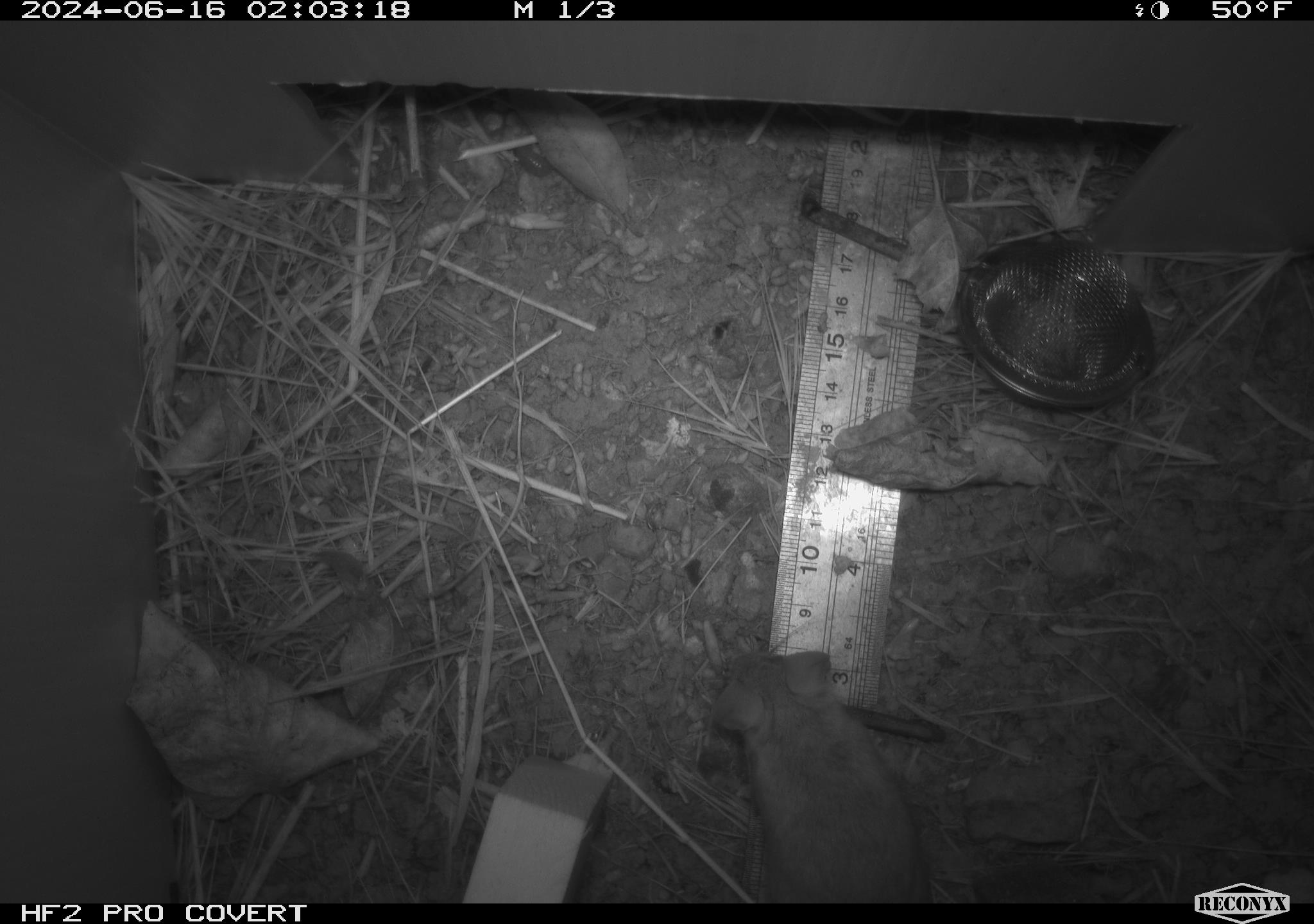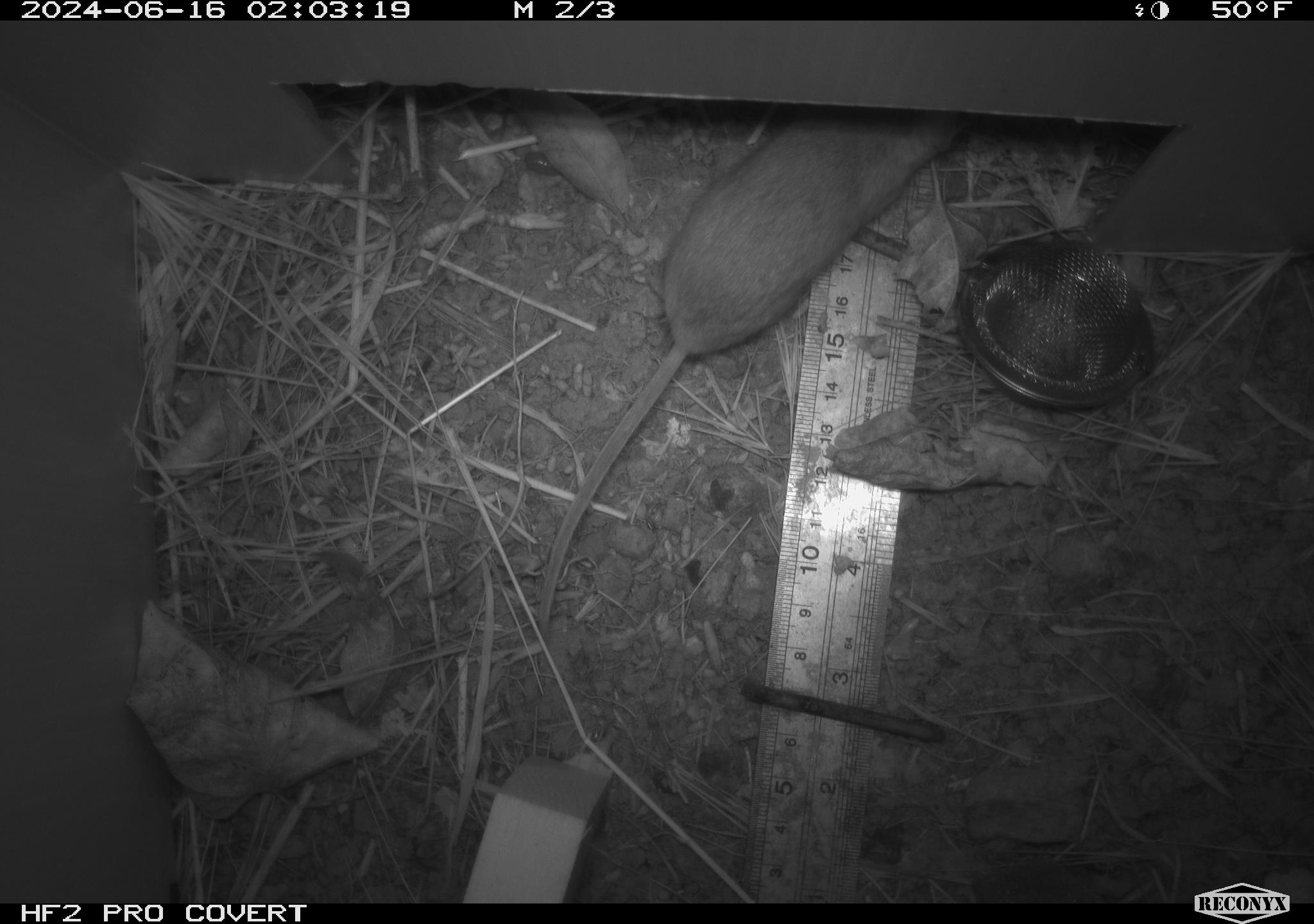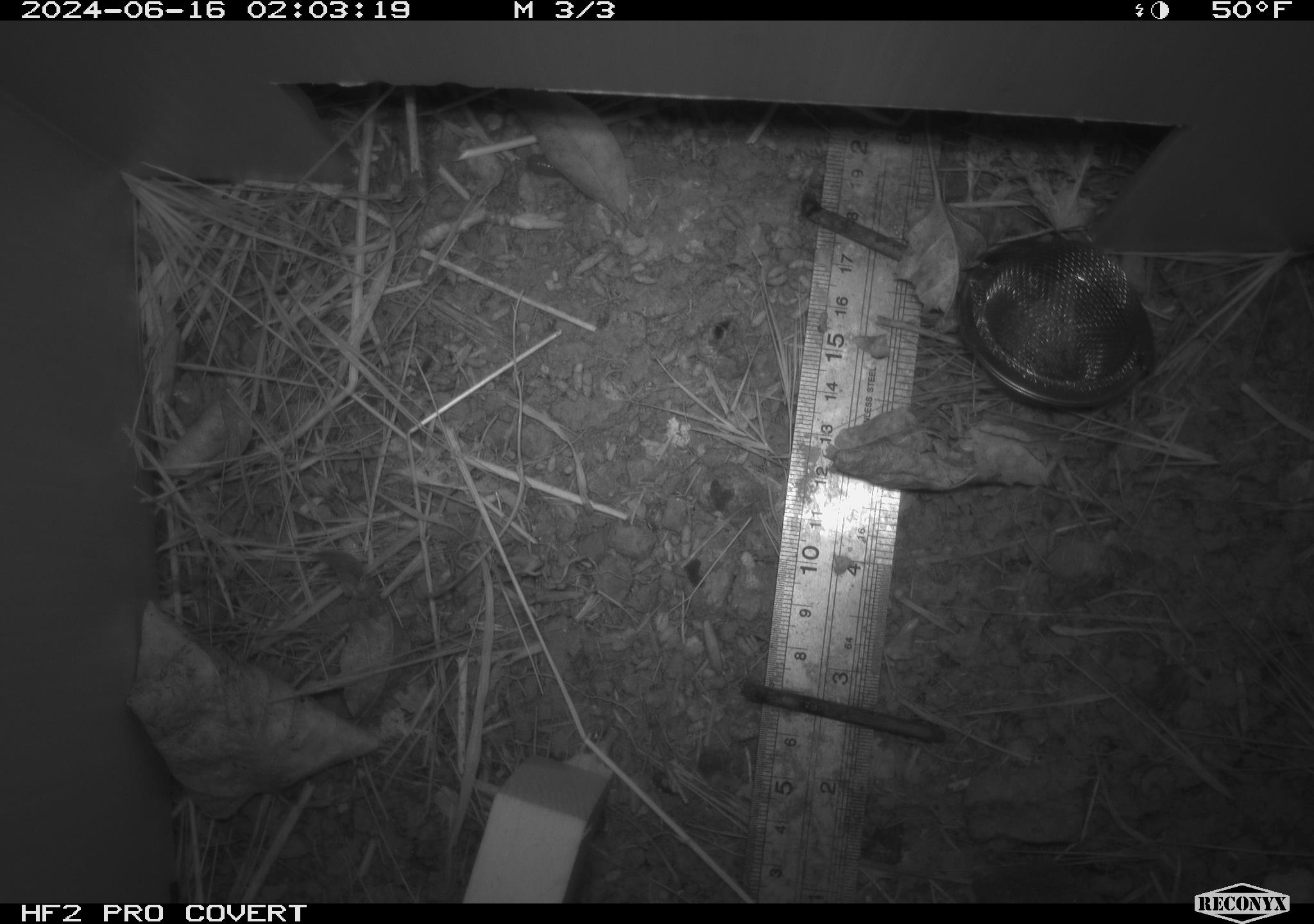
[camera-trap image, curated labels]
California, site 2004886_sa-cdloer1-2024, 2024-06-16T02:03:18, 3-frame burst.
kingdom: Animalia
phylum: Chordata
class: Mammalia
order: Rodentia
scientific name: Rodentia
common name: mouse species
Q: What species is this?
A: Mouse species (Rodentia).